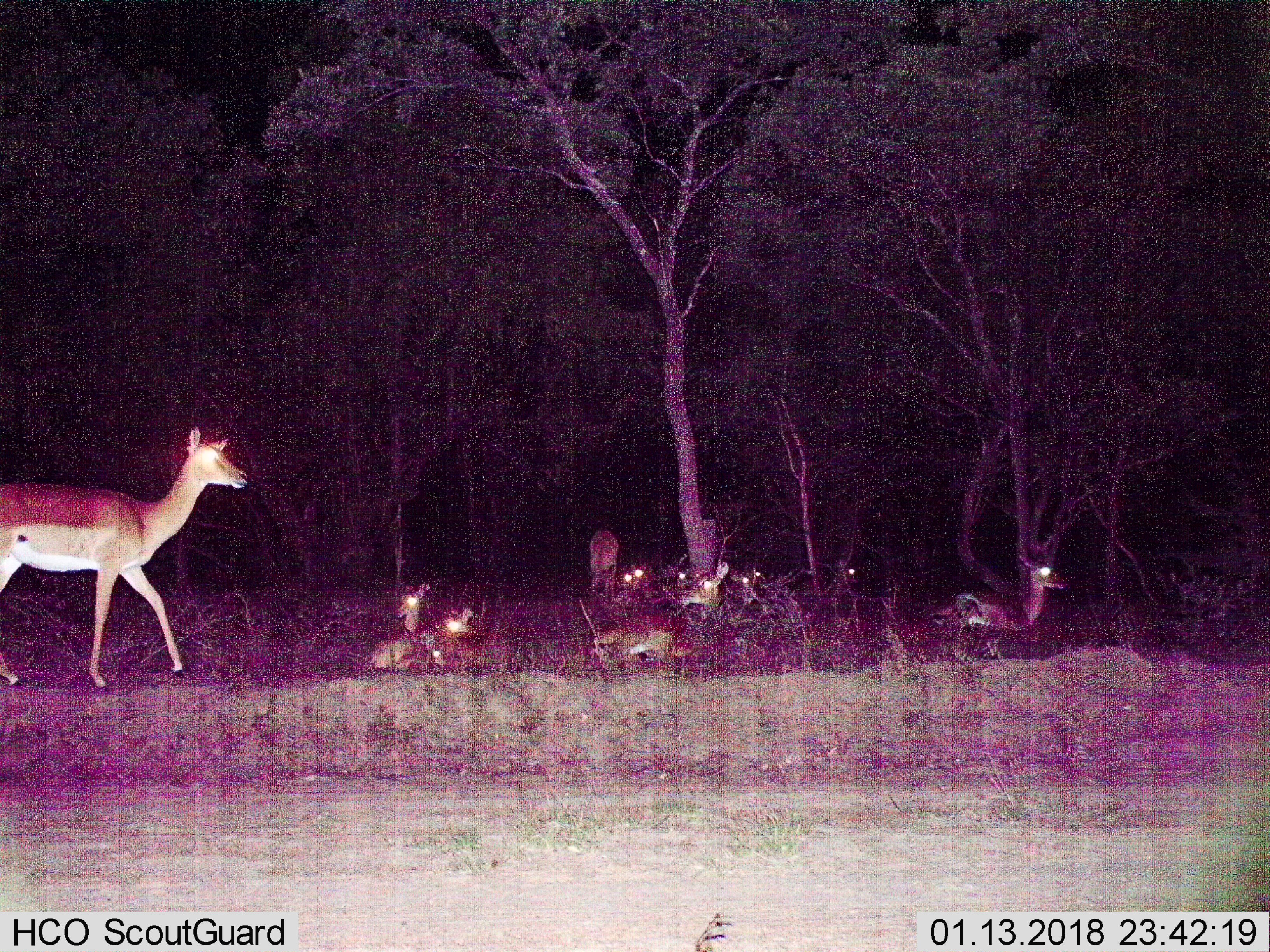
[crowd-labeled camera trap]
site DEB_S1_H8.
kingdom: Animalia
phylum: Chordata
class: Mammalia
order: Artiodactyla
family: Bovidae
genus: Aepyceros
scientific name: Aepyceros melampus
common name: impala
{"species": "impala (Aepyceros melampus)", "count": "11-50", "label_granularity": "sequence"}